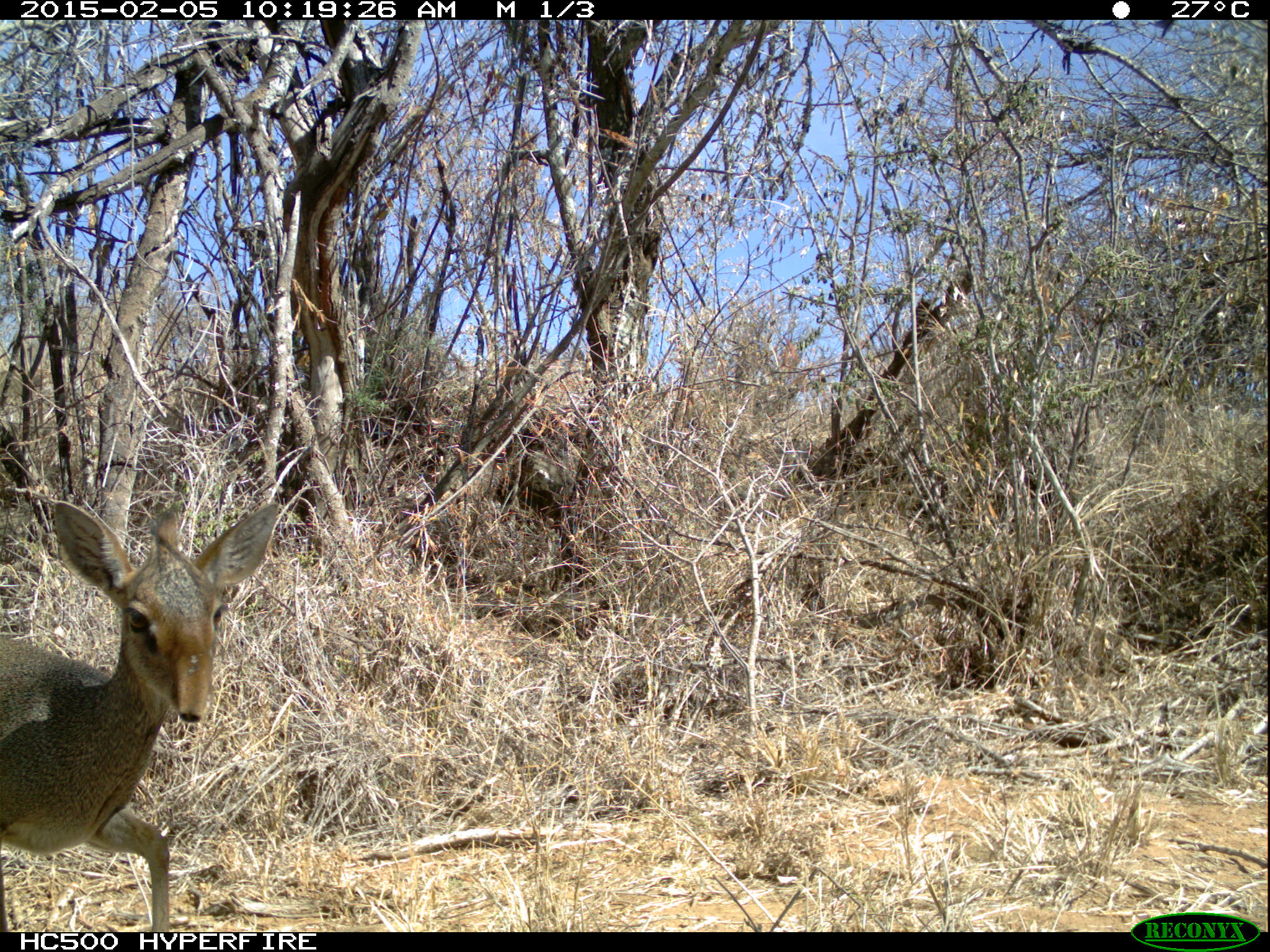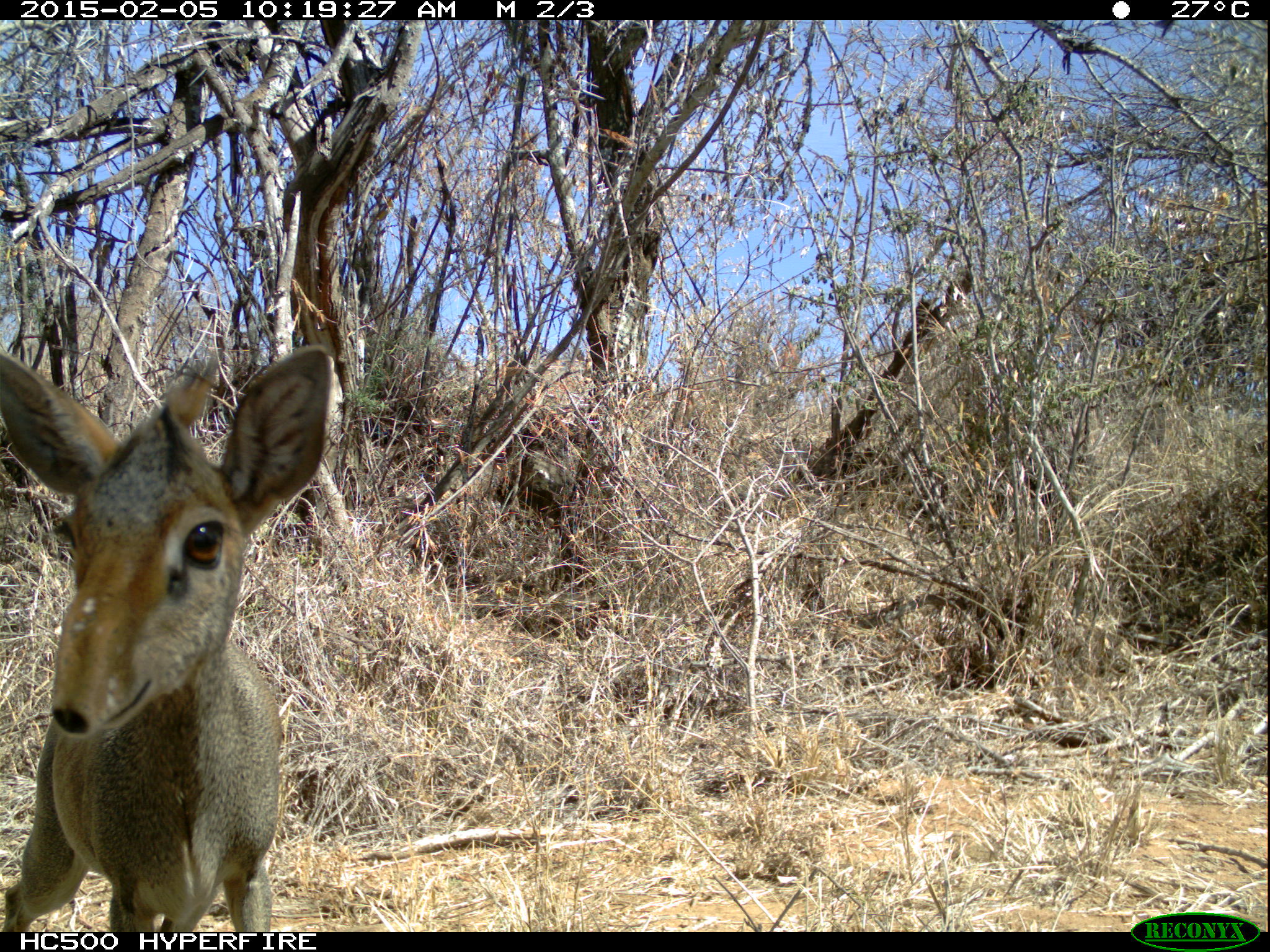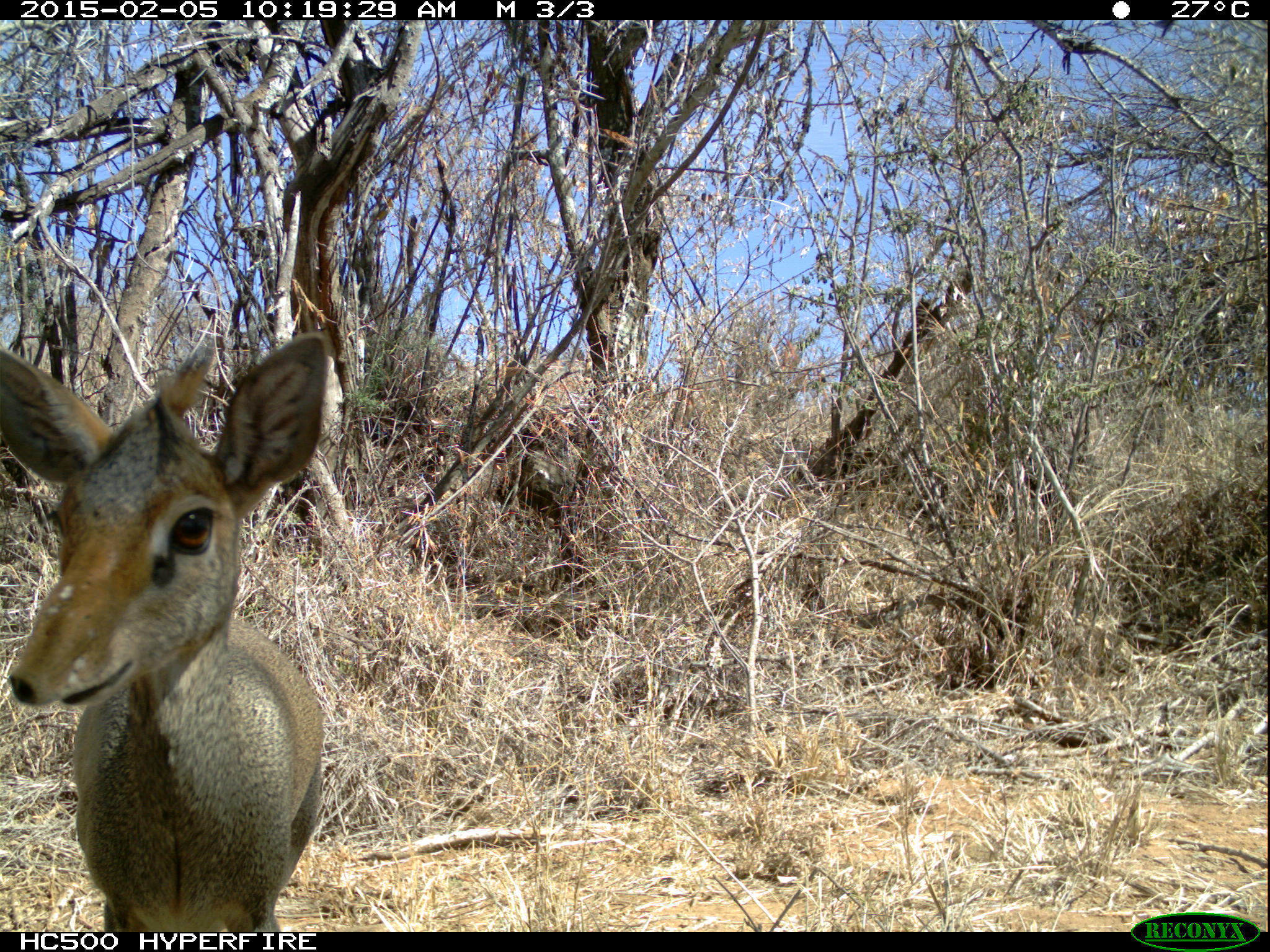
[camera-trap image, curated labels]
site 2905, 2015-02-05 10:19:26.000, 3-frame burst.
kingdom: Animalia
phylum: Chordata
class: Mammalia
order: Artiodactyla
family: Bovidae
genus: Madoqua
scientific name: Madoqua guentheri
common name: günther's dik-dik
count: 1